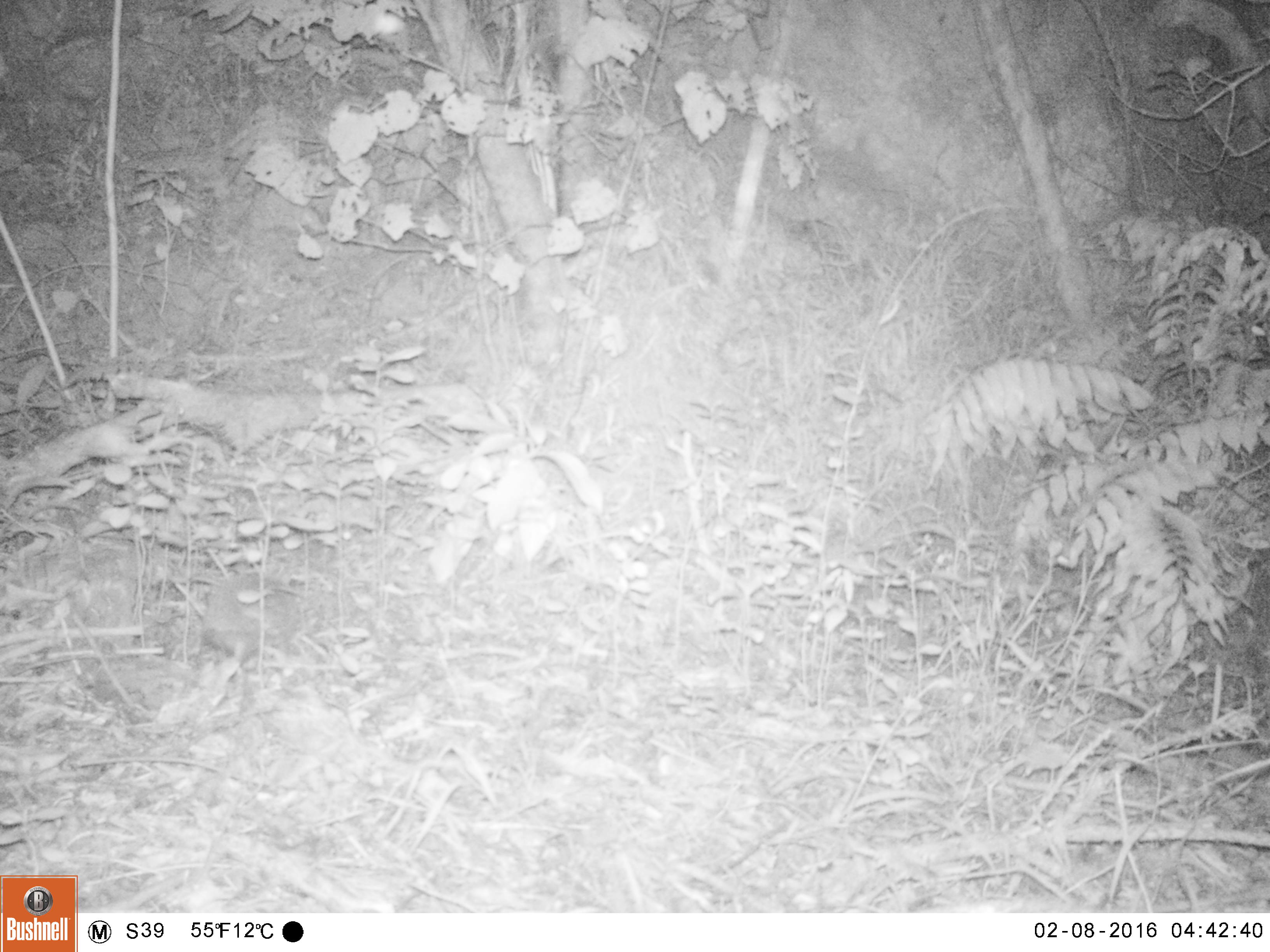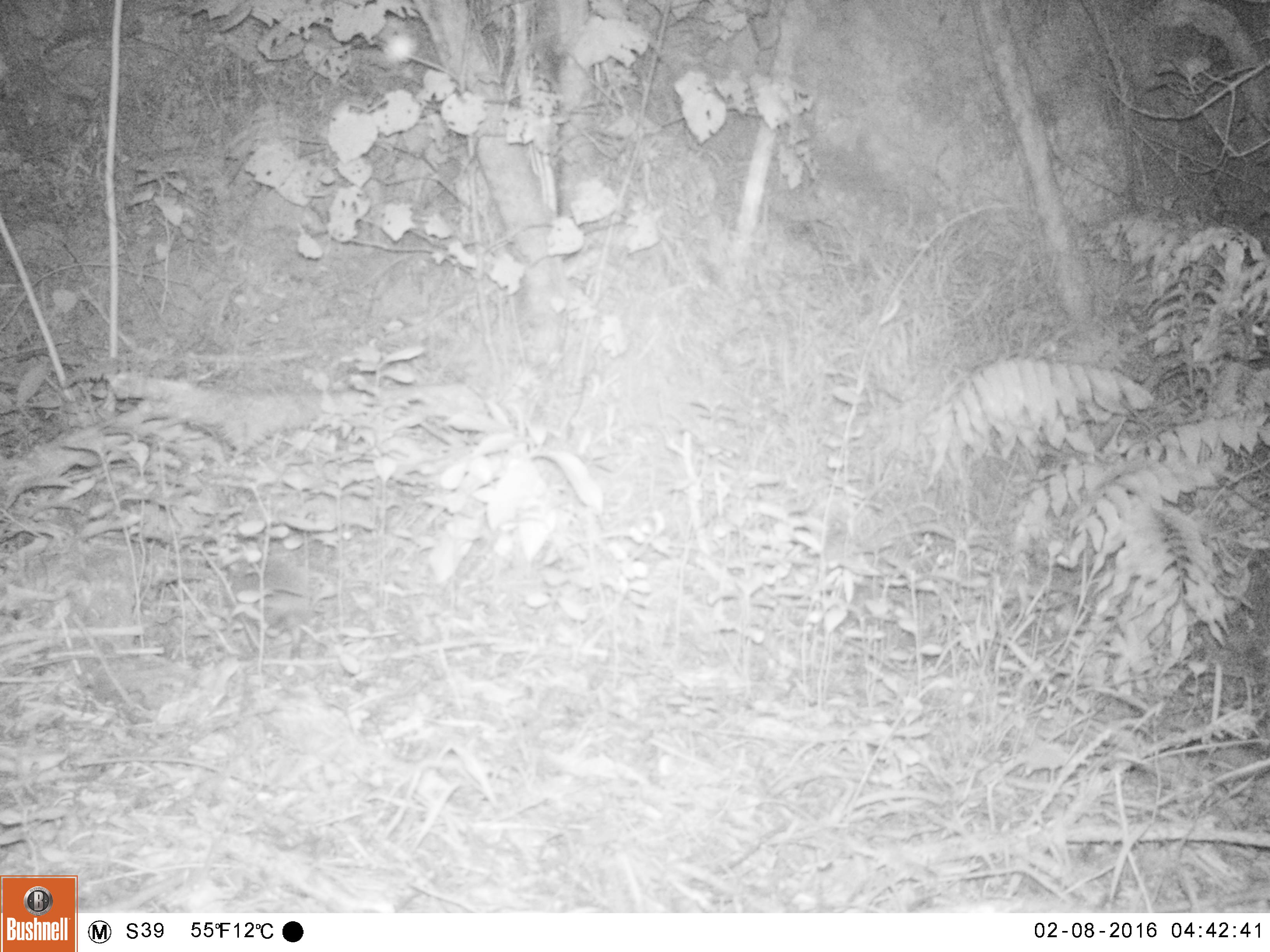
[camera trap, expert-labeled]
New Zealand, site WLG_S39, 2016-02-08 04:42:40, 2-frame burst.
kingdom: Animalia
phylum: Chordata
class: Mammalia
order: Eulipotyphla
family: Erinaceidae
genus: Erinaceus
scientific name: Erinaceus europaeus europaeus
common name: european hedgehog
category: hedgehog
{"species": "hedgehog (european hedgehog) (Erinaceus europaeus europaeus)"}